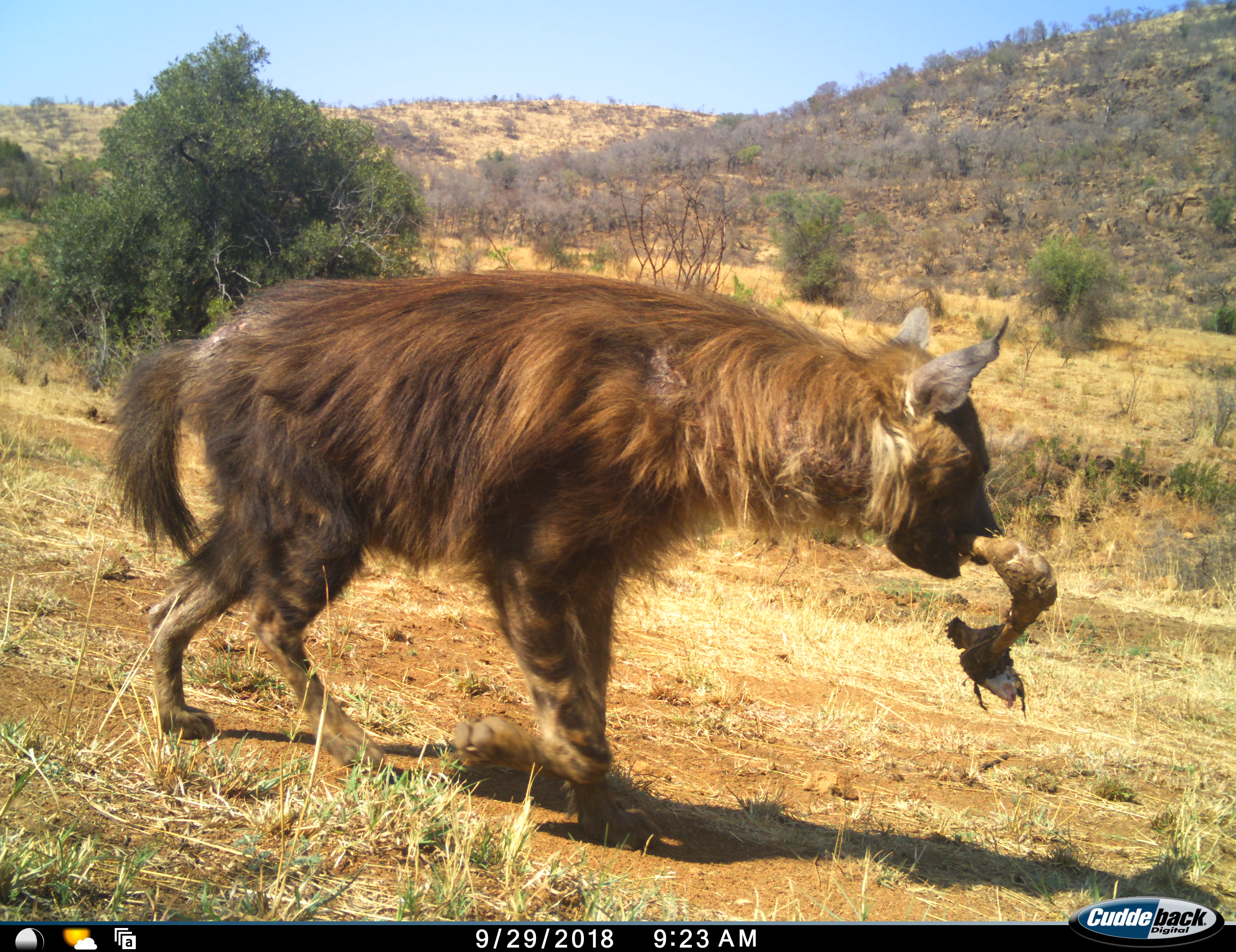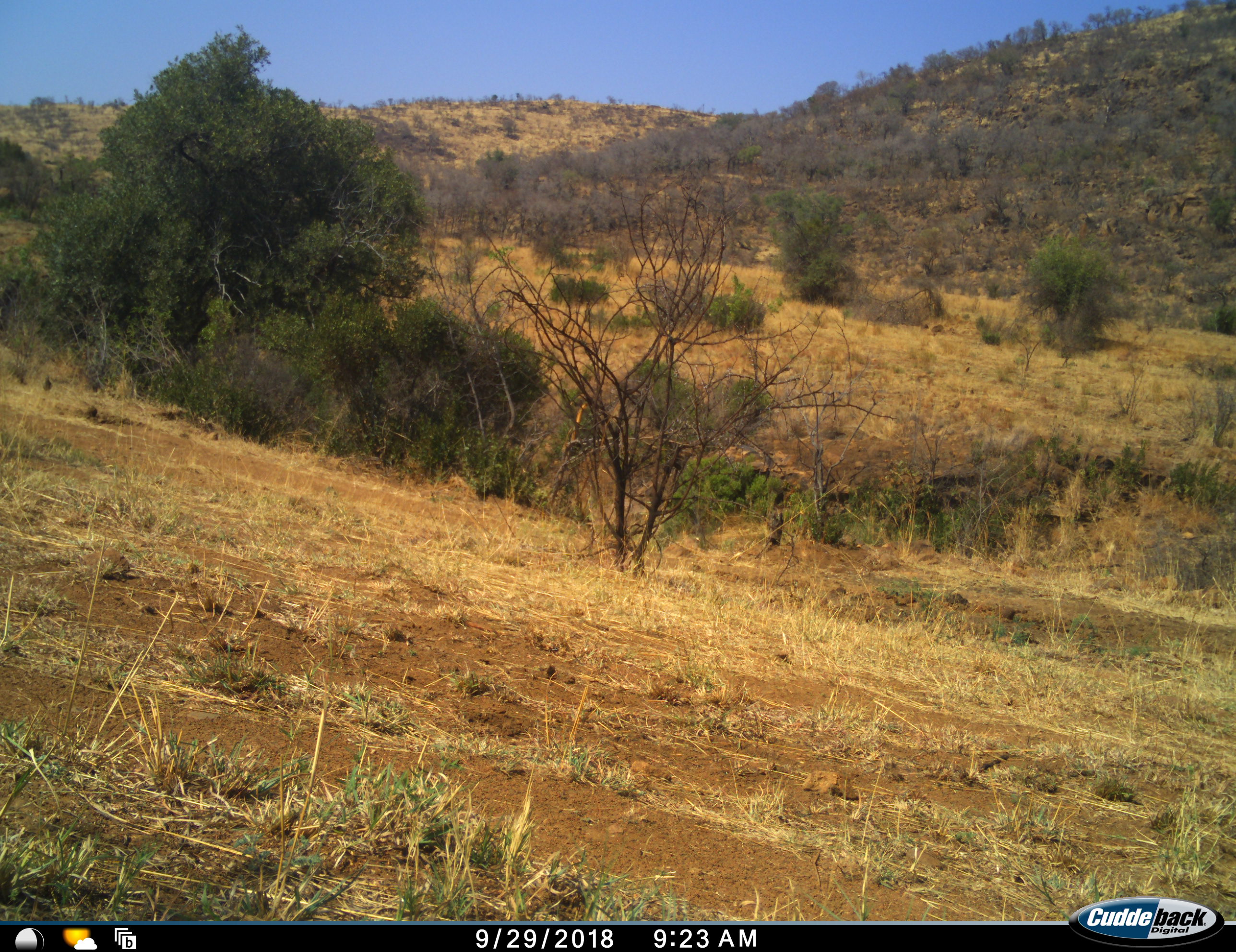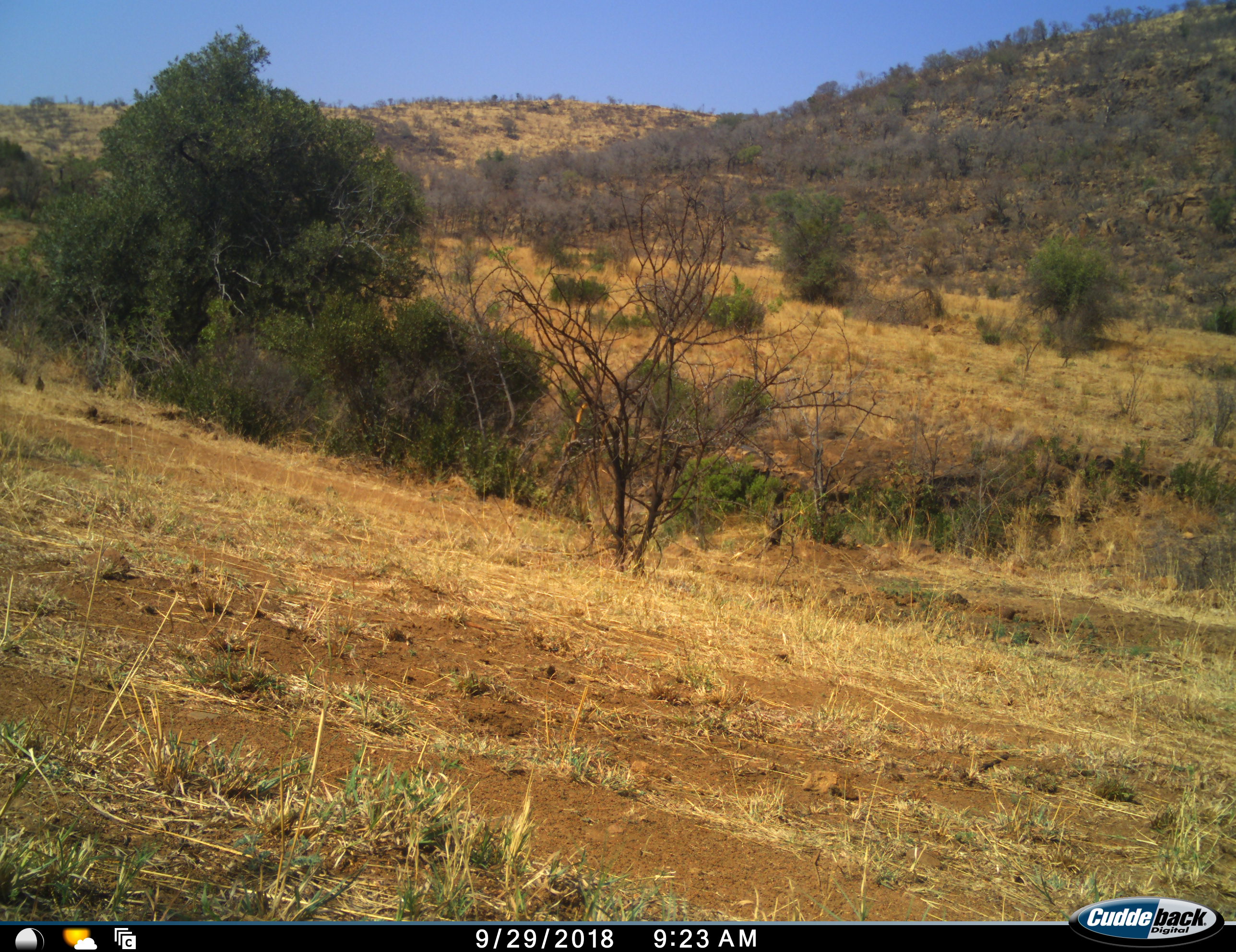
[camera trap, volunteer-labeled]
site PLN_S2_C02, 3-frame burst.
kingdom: Animalia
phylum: Chordata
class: Mammalia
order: Carnivora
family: Hyaenidae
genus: Parahyaena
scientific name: Parahyaena brunnea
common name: brown hyena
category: hyenabrown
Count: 1.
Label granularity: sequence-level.